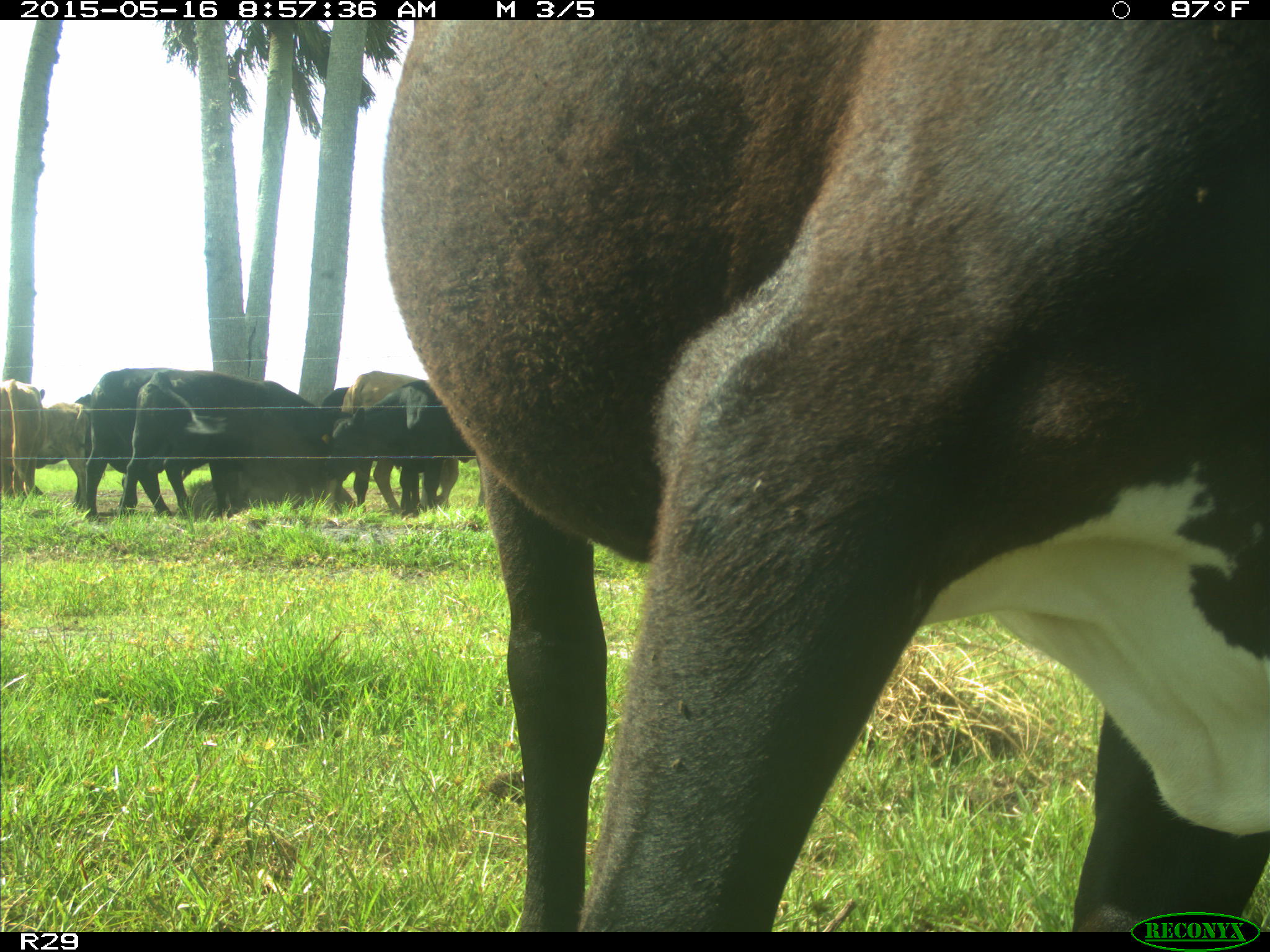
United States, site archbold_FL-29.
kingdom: Animalia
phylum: Chordata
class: Mammalia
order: Artiodactyla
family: Bovidae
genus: Bos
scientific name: Bos taurus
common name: domestic cow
Bos taurus (domestic cow).